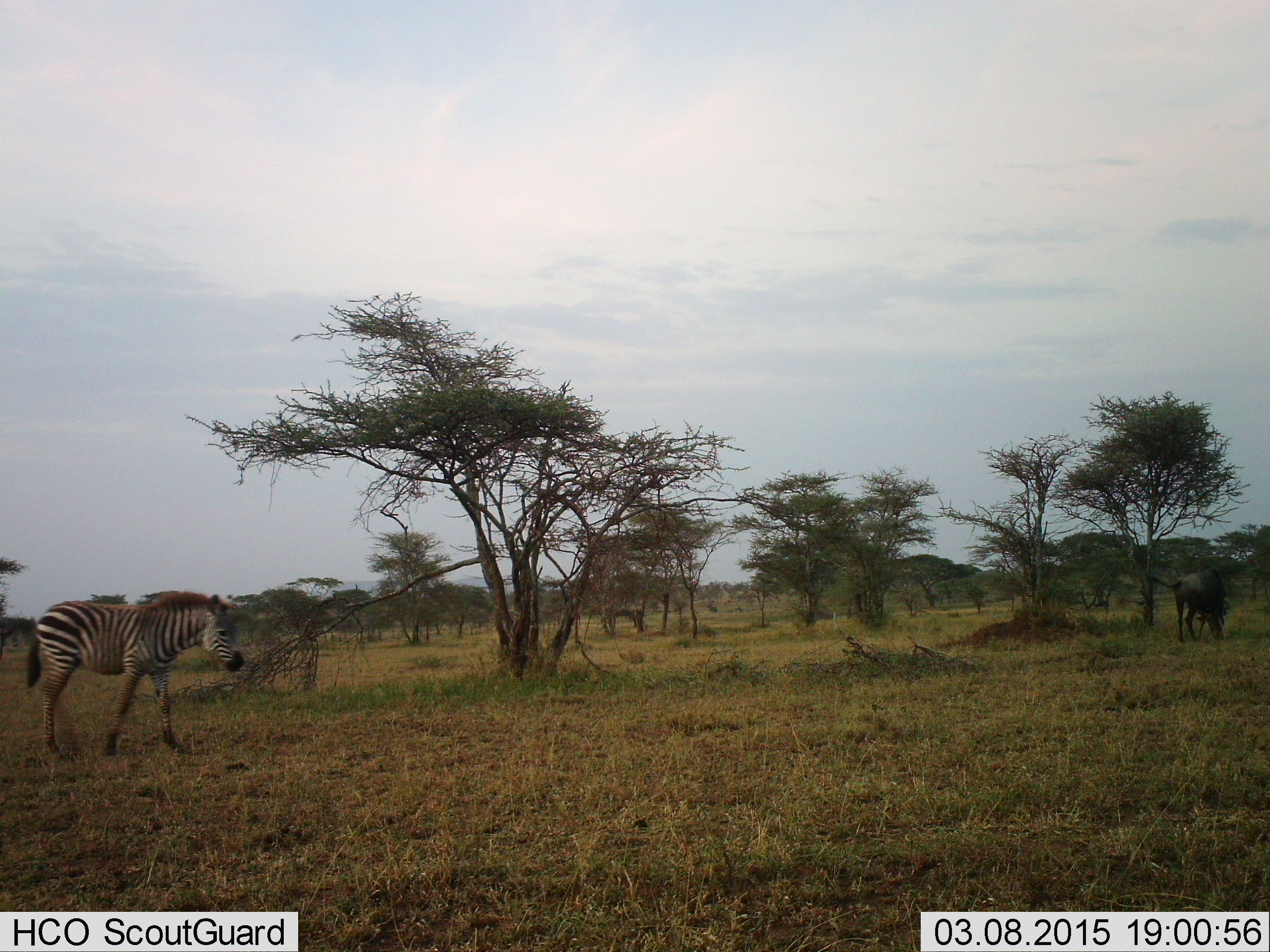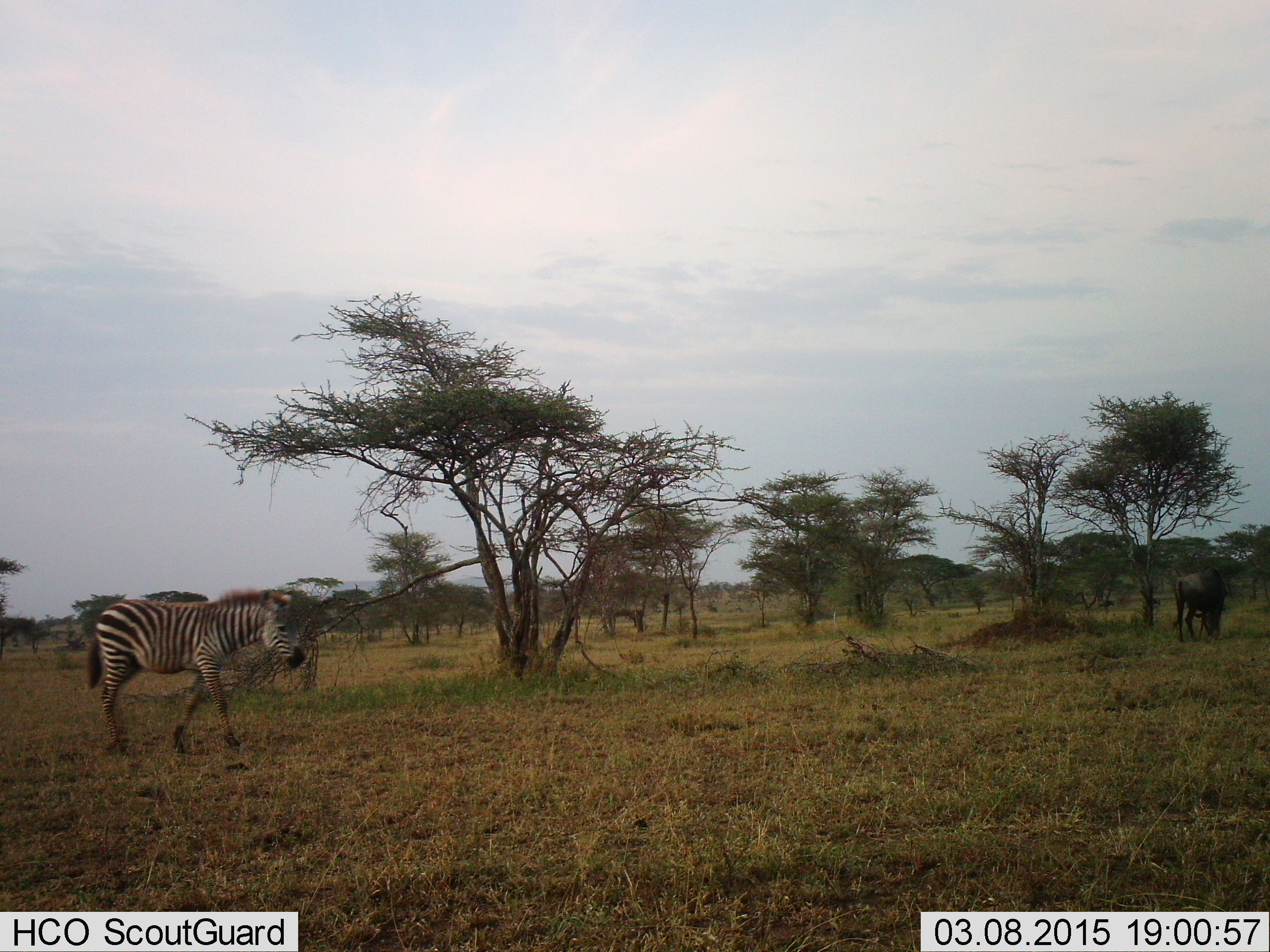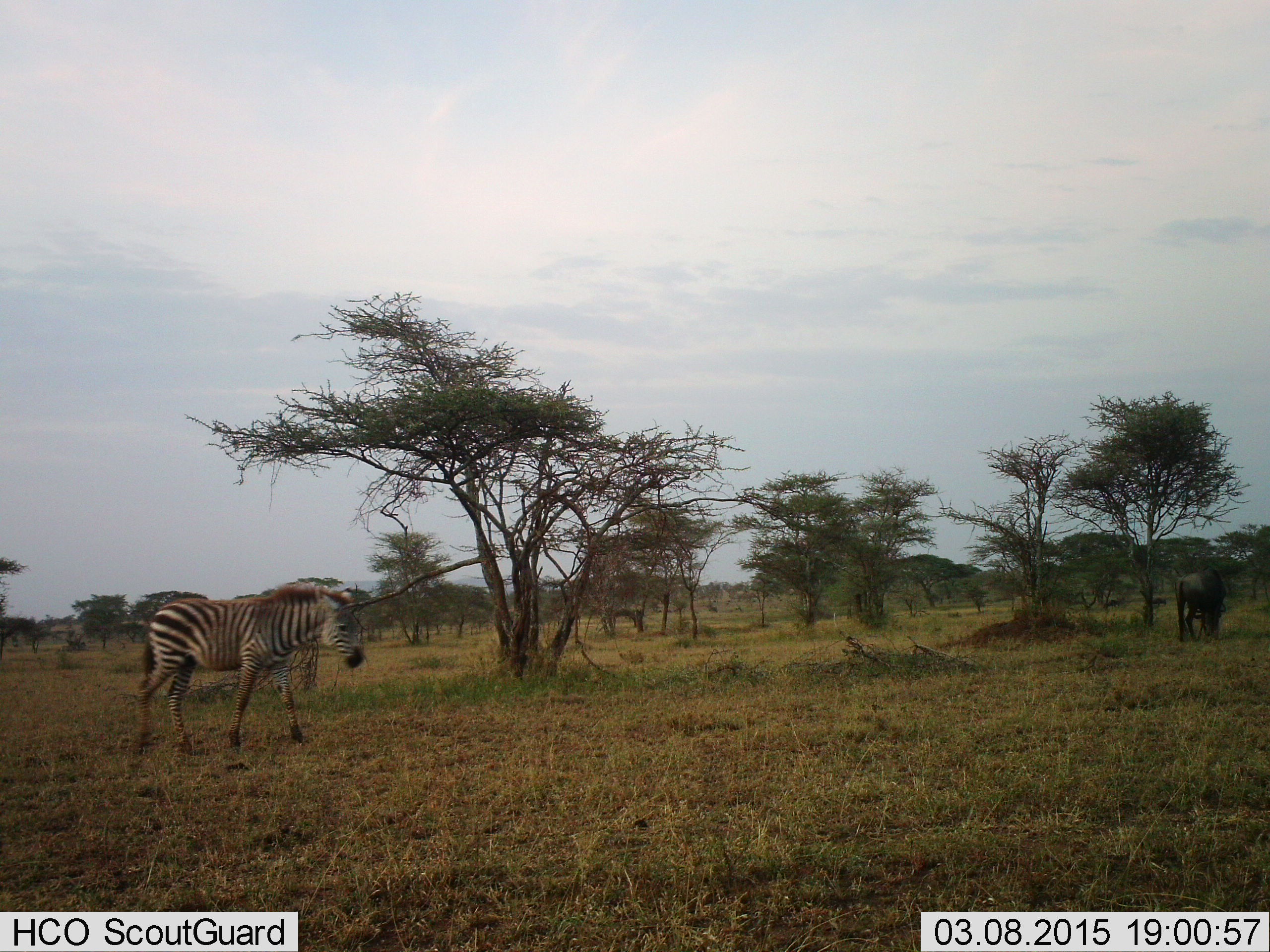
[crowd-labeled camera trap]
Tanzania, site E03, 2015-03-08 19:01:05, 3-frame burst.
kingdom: Animalia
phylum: Chordata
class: Mammalia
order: Artiodactyla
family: Bovidae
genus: Connochaetes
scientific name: Connochaetes taurinus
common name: blue wildebeest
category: wildebeest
Wildebeest (blue wildebeest) (Connochaetes taurinus), count 1. Behavior (volunteer vote fractions): standing 40%, resting 0%, moving 40%, interacting 0%. Young present (vote fraction): 0%. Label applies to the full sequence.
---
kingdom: Animalia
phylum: Chordata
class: Mammalia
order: Perissodactyla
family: Equidae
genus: Equus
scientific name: Equus quagga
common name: plains zebra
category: zebra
Zebra (plains zebra) (Equus quagga), count 1. Behavior (volunteer vote fractions): standing 33%, resting 0%, moving 83%, interacting 0%. Young present (vote fraction): 8%. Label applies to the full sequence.